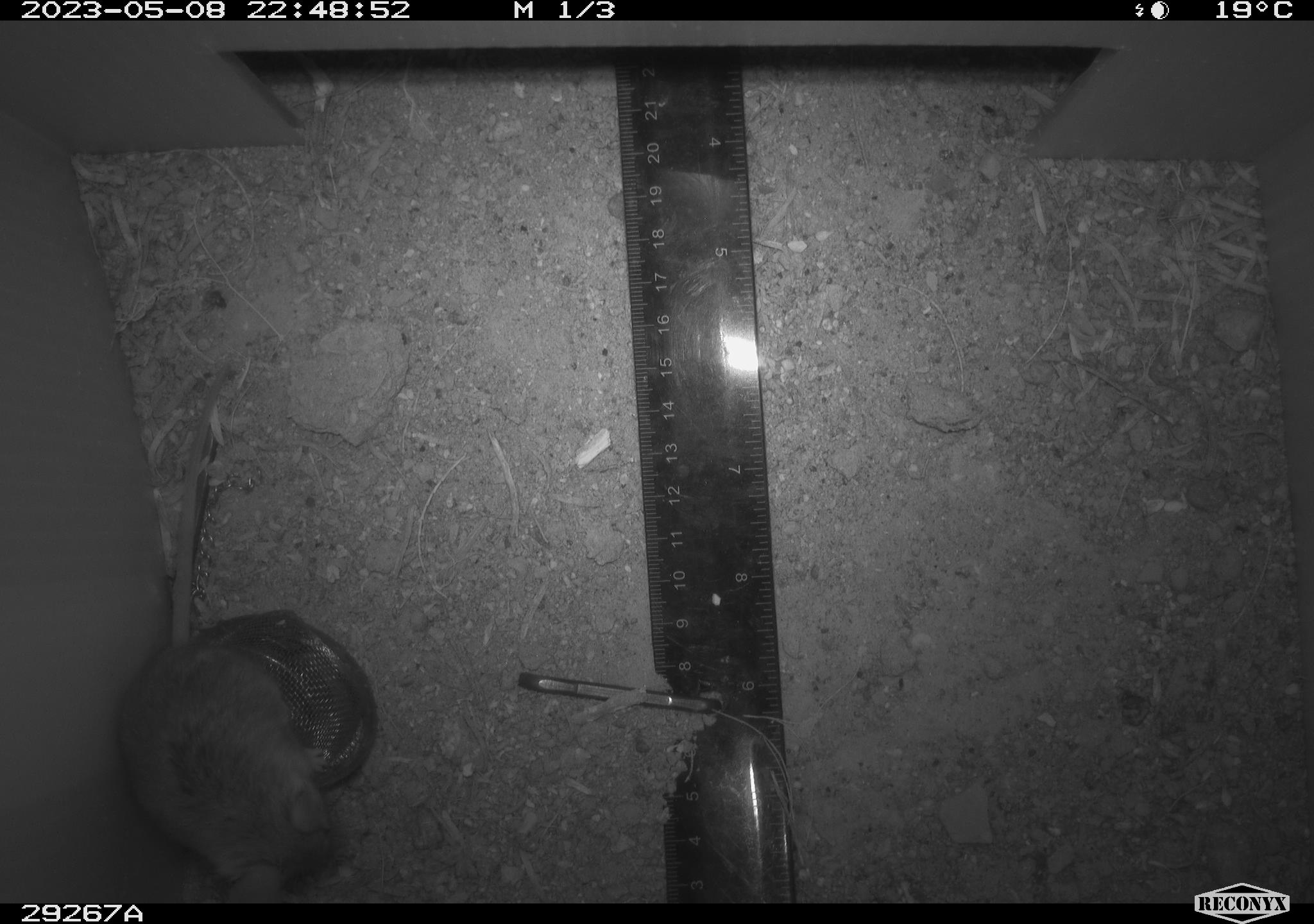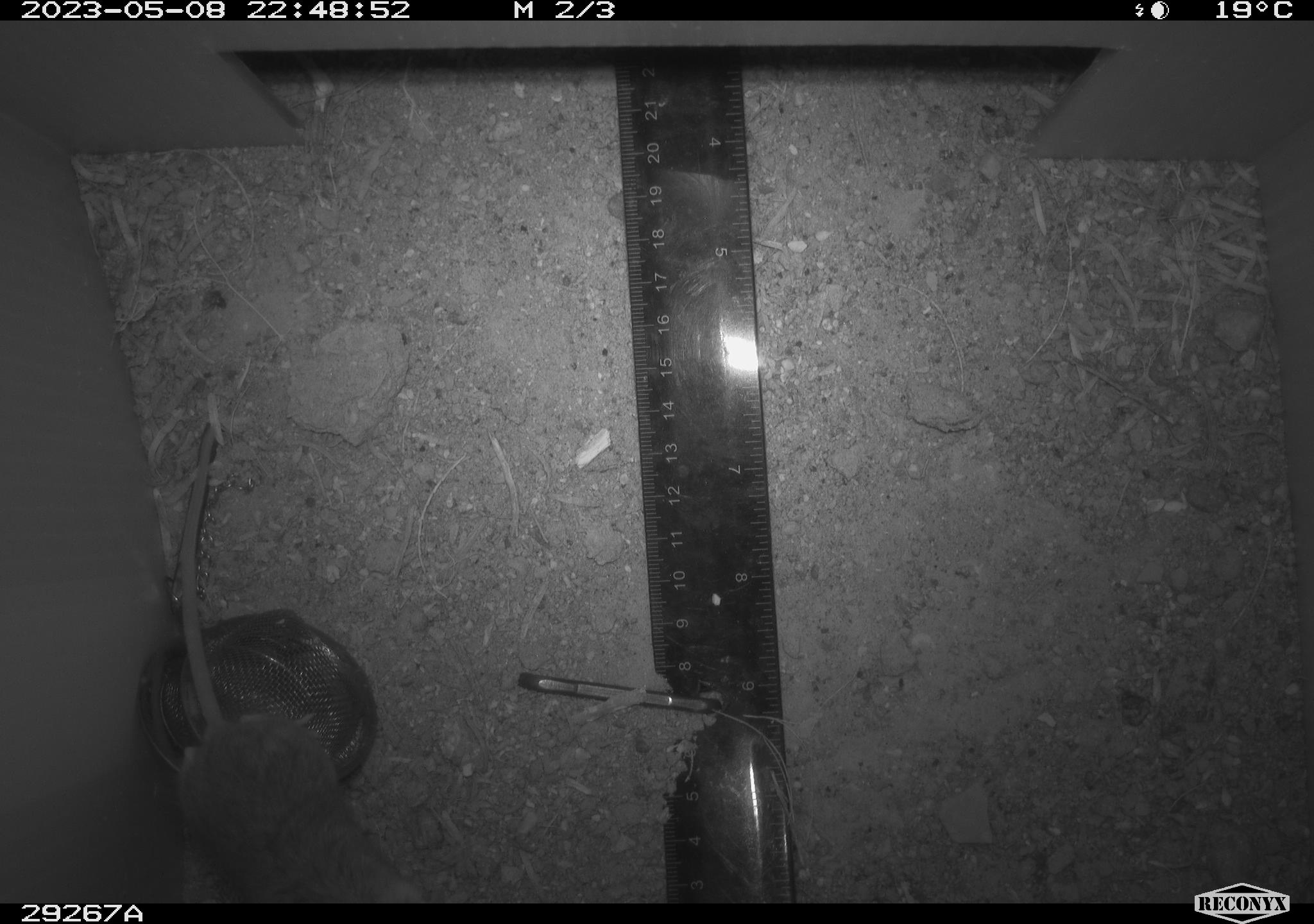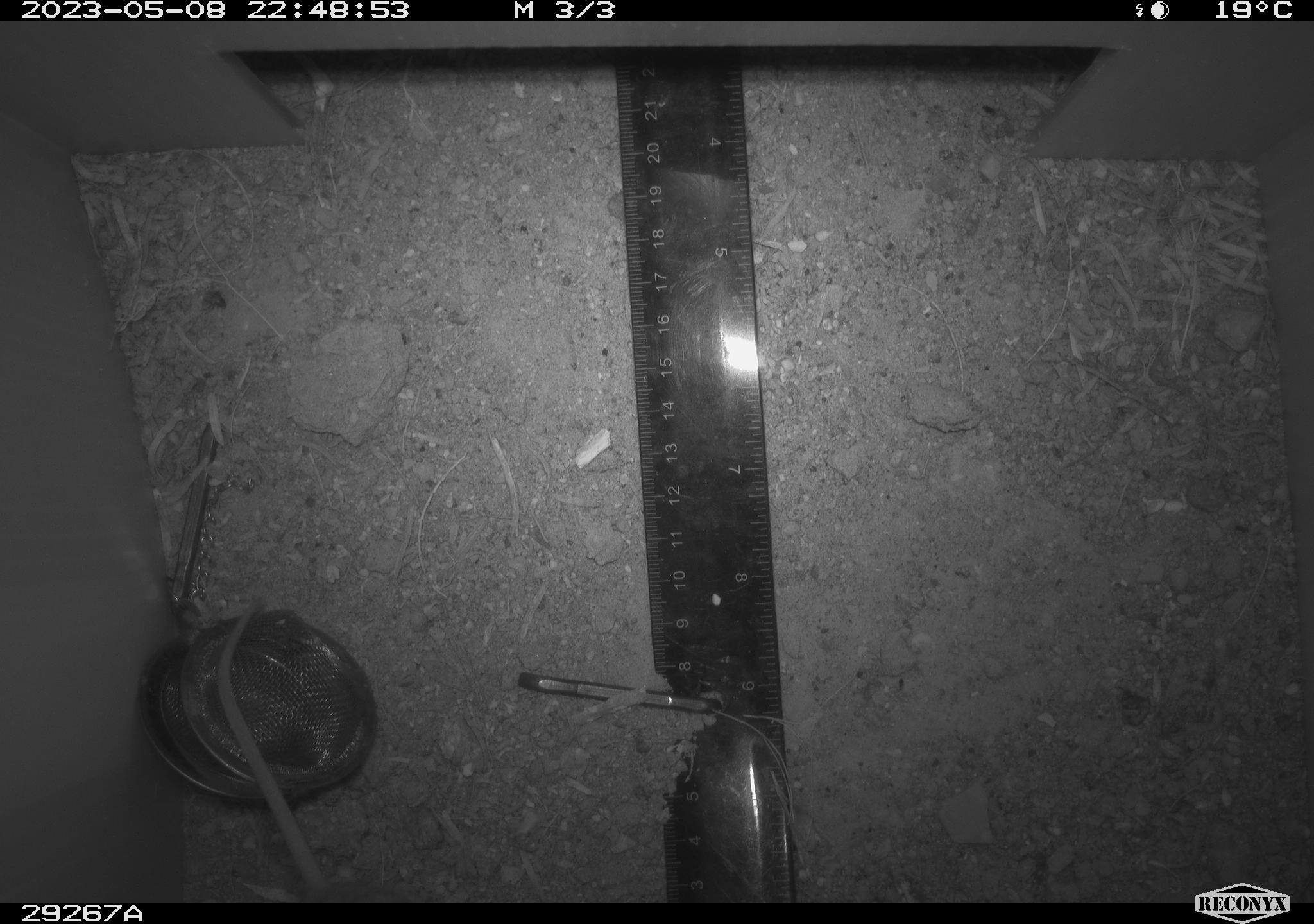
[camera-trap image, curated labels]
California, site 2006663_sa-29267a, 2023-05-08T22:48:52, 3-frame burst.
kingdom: Animalia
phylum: Chordata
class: Mammalia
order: Rodentia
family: Cricetidae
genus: Peromyscus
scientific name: Peromyscus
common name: deer mice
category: peromyscus species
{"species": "peromyscus species (deer mice) (Peromyscus)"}